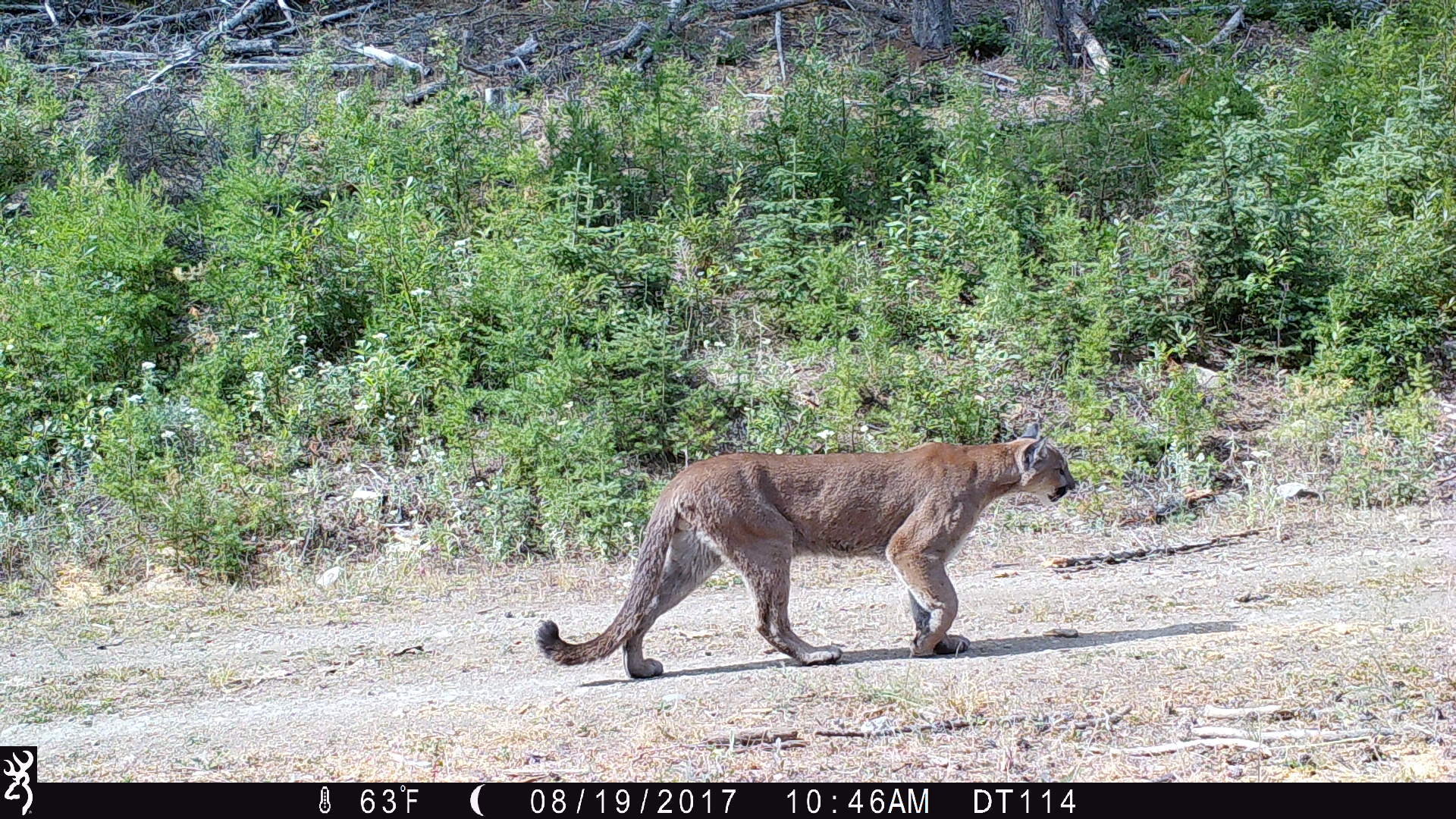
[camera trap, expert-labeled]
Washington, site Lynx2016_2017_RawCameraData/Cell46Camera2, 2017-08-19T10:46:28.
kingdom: Animalia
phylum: Chordata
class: Mammalia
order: Carnivora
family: Felidae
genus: Puma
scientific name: Puma concolor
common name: mountain lion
Puma concolor (mountain lion). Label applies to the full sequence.